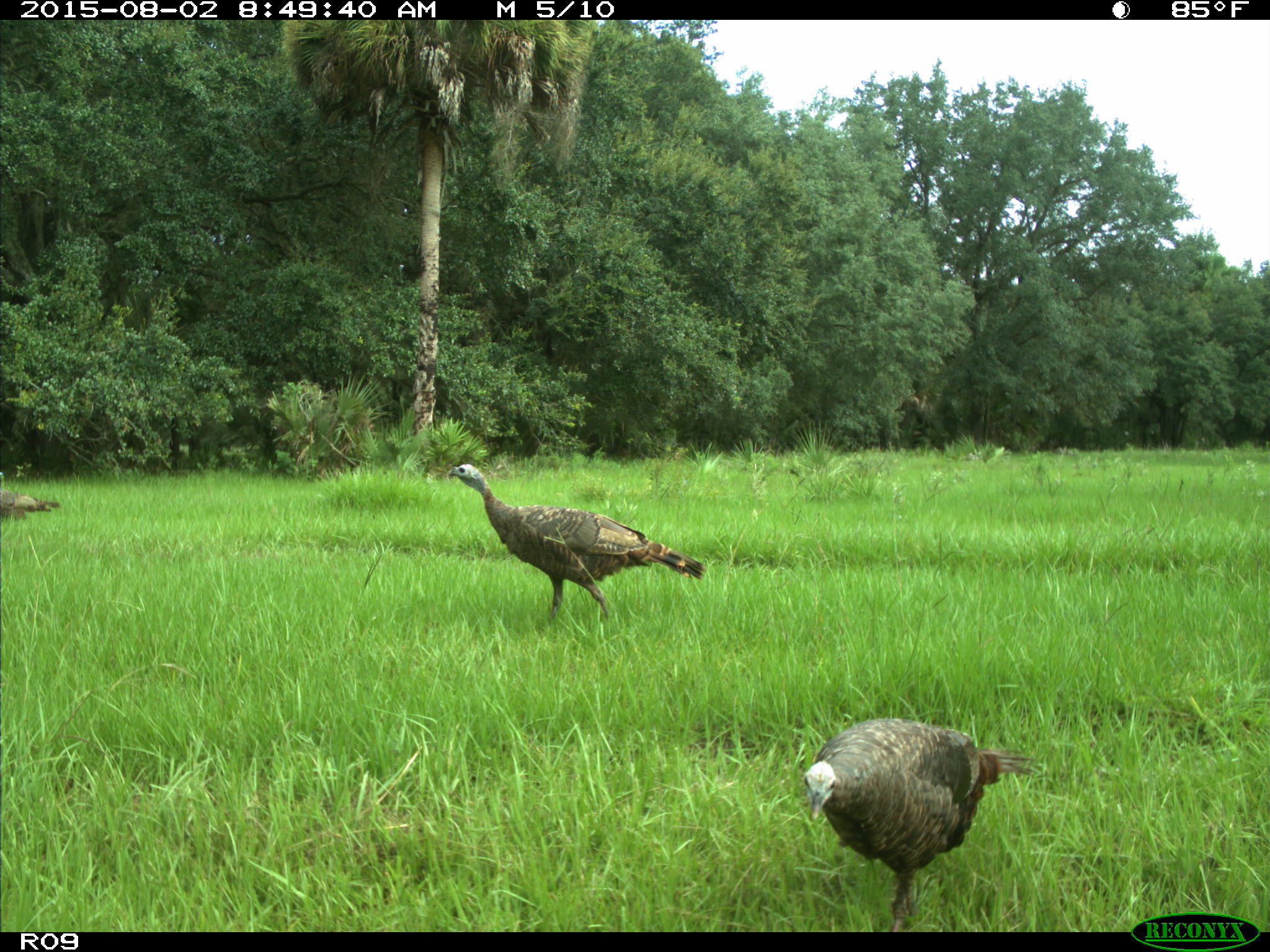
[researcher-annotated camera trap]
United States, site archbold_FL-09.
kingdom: Animalia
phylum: Chordata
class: Aves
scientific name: Aves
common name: birds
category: unidentified bird